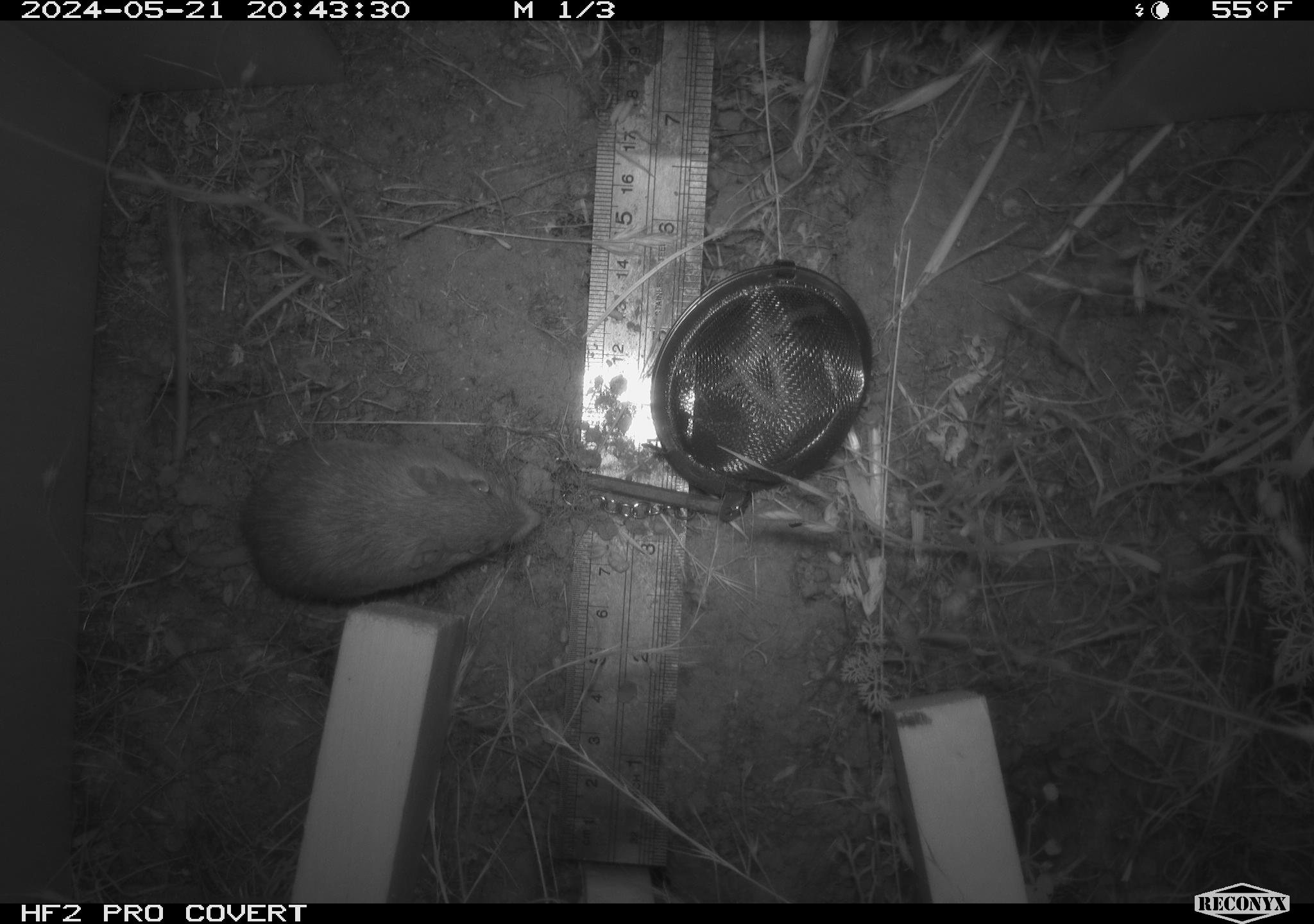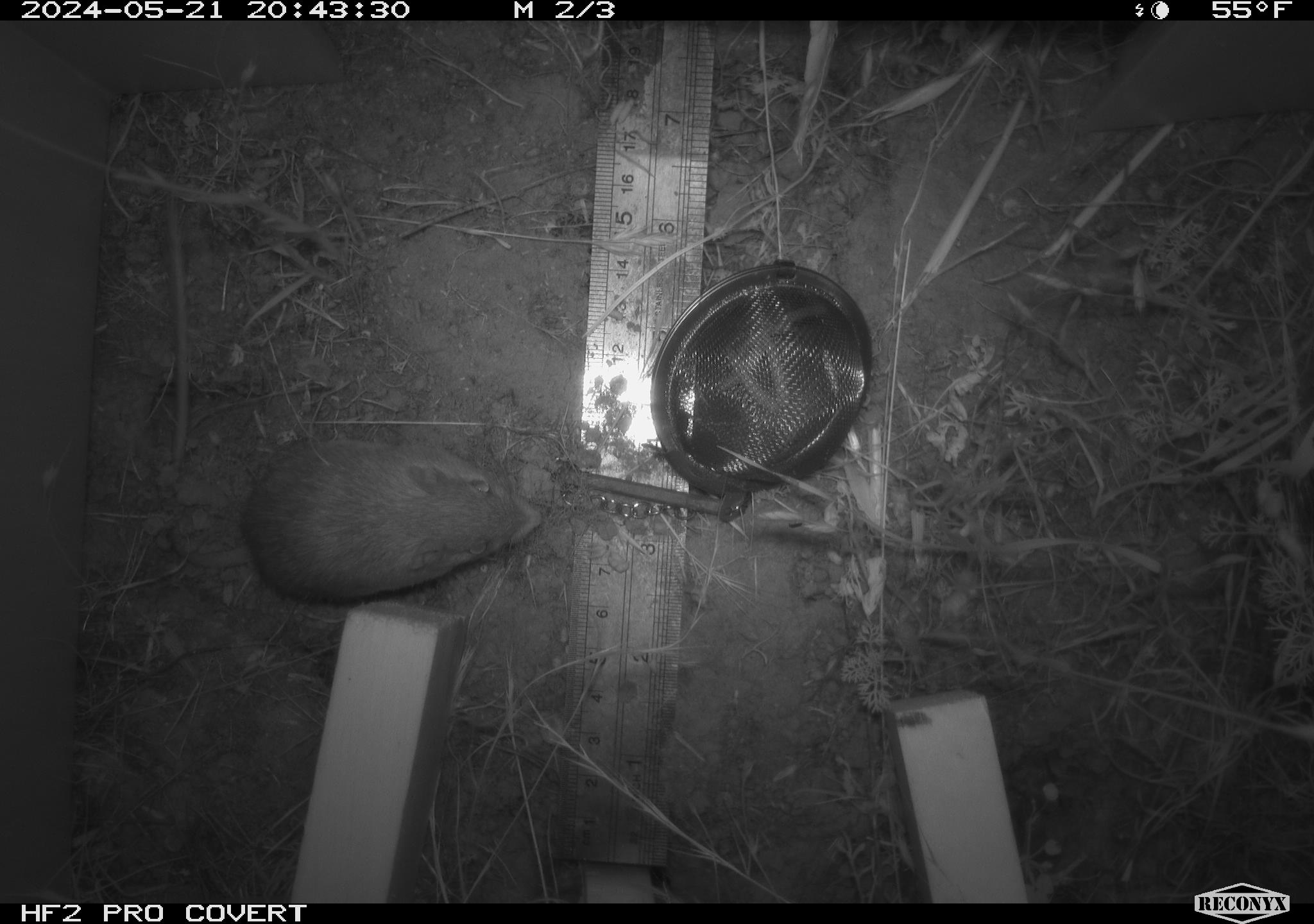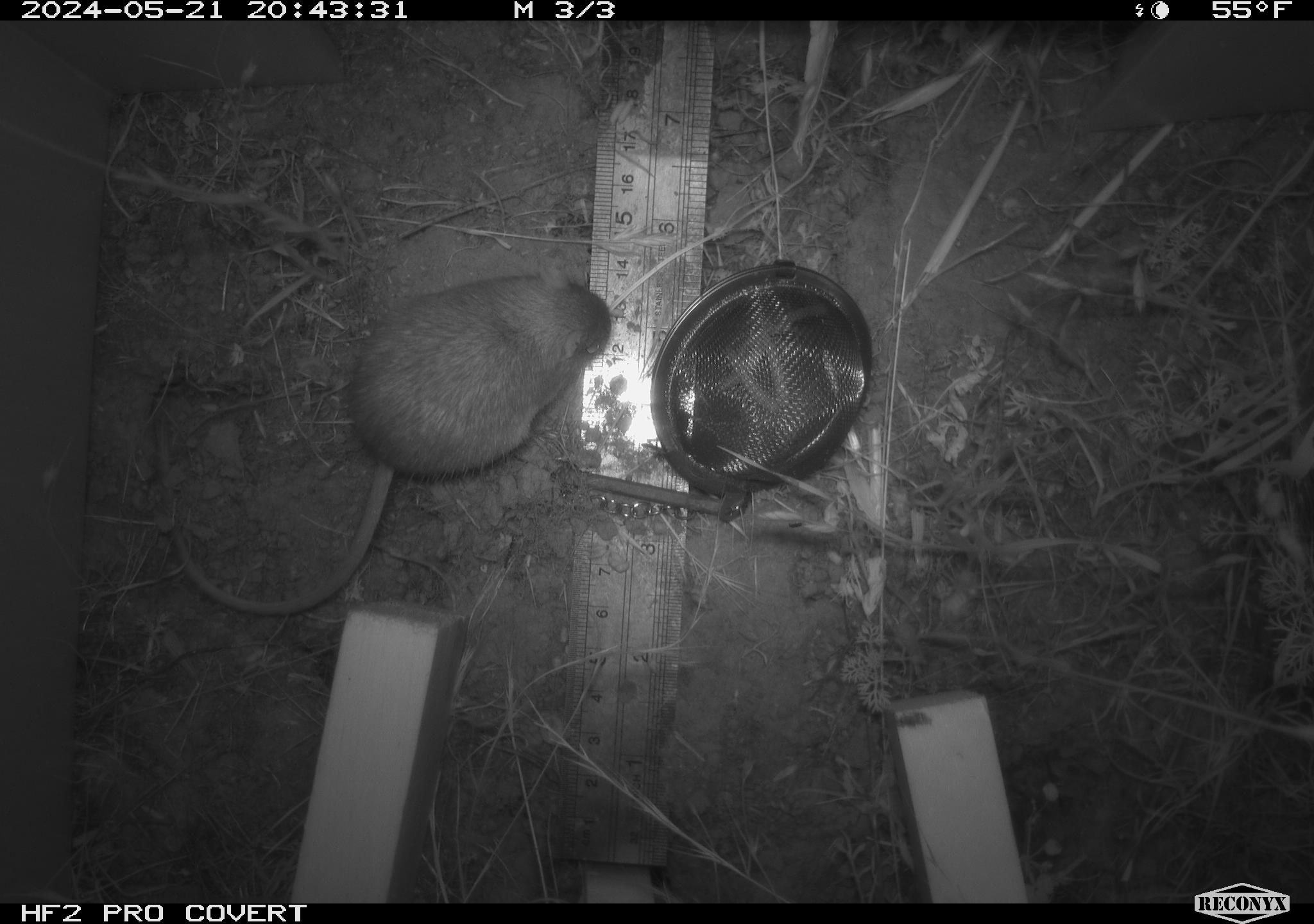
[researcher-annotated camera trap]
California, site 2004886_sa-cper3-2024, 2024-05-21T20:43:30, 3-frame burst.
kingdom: Animalia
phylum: Chordata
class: Mammalia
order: Rodentia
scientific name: Rodentia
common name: rodent